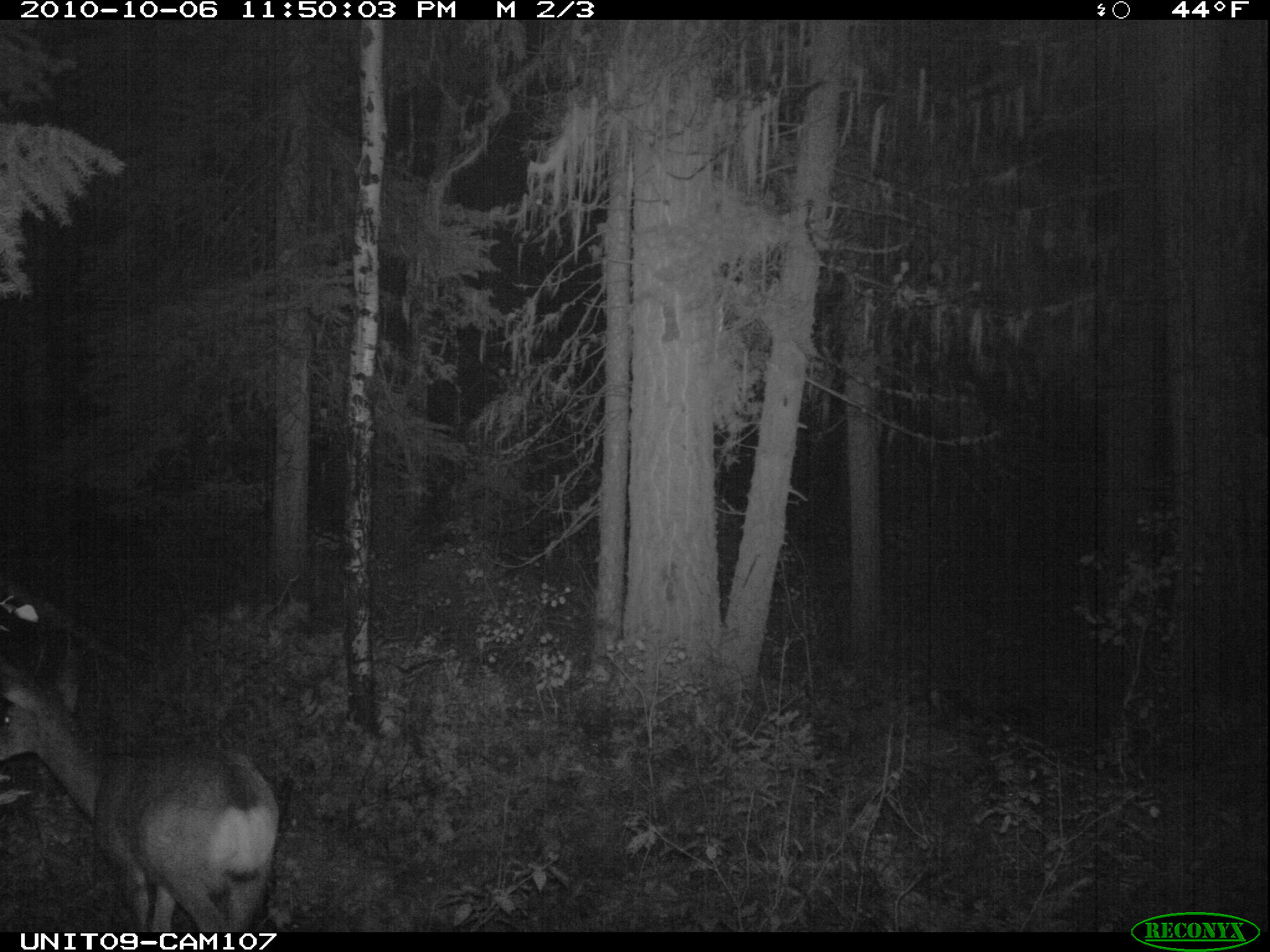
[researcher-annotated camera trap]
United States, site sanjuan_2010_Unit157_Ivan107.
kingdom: Animalia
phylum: Chordata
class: Mammalia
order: Artiodactyla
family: Cervidae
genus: Odocoileus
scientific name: Odocoileus hemionus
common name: mule deer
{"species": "Odocoileus hemionus (mule deer)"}